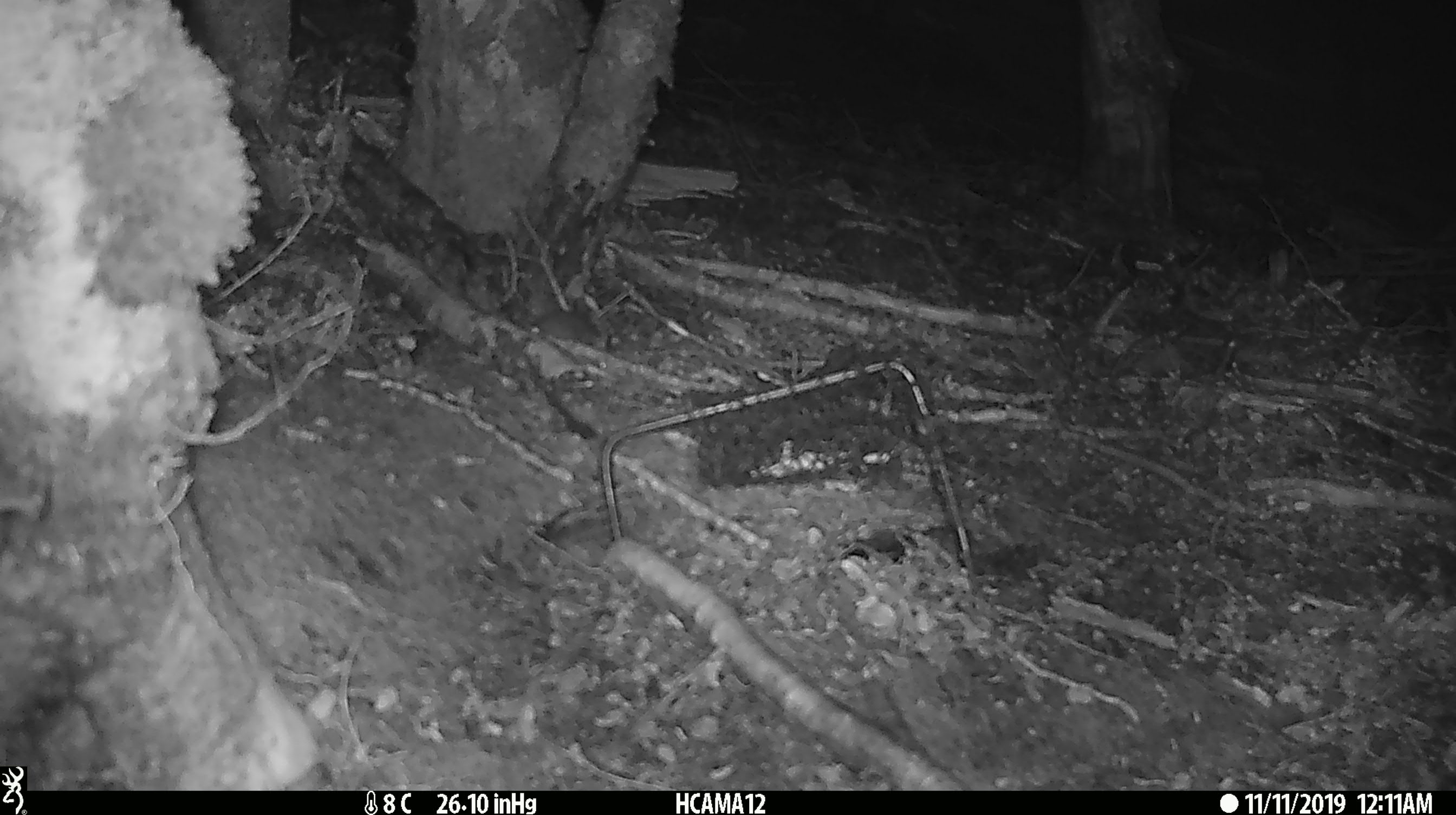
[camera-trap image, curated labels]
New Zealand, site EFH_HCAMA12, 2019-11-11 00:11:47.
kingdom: Animalia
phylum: Chordata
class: Mammalia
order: Rodentia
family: Muridae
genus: Mus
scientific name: Mus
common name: mouse